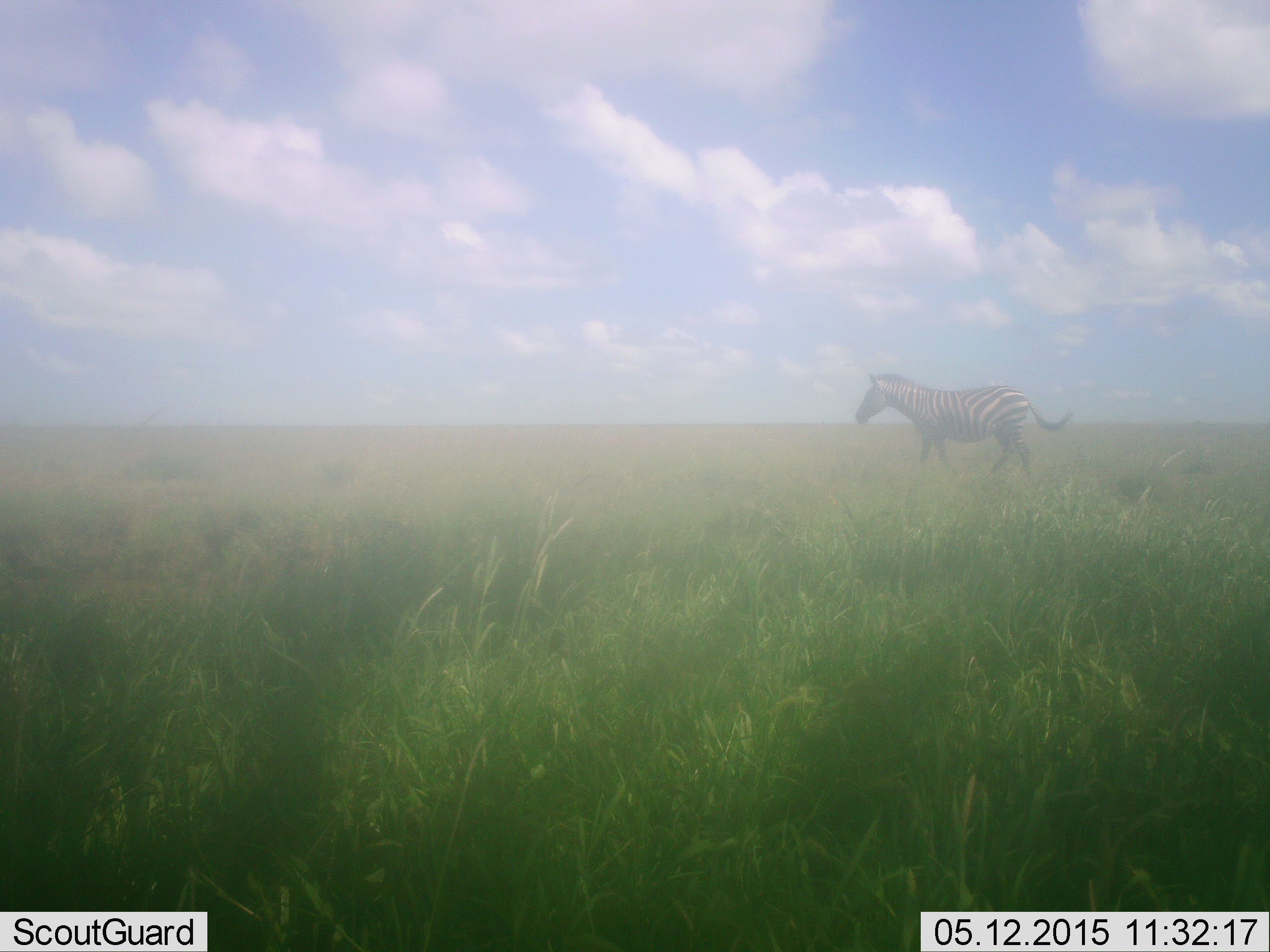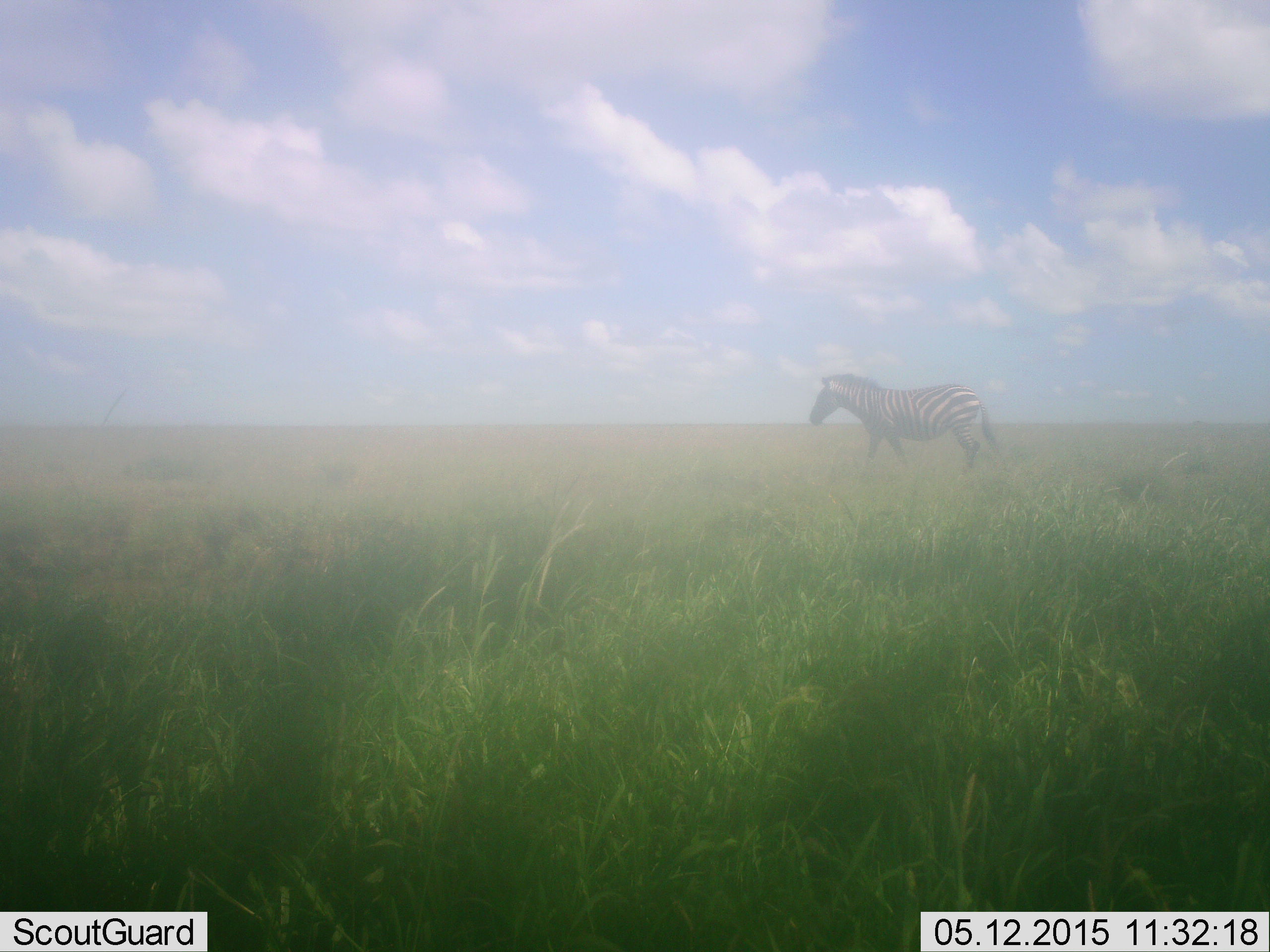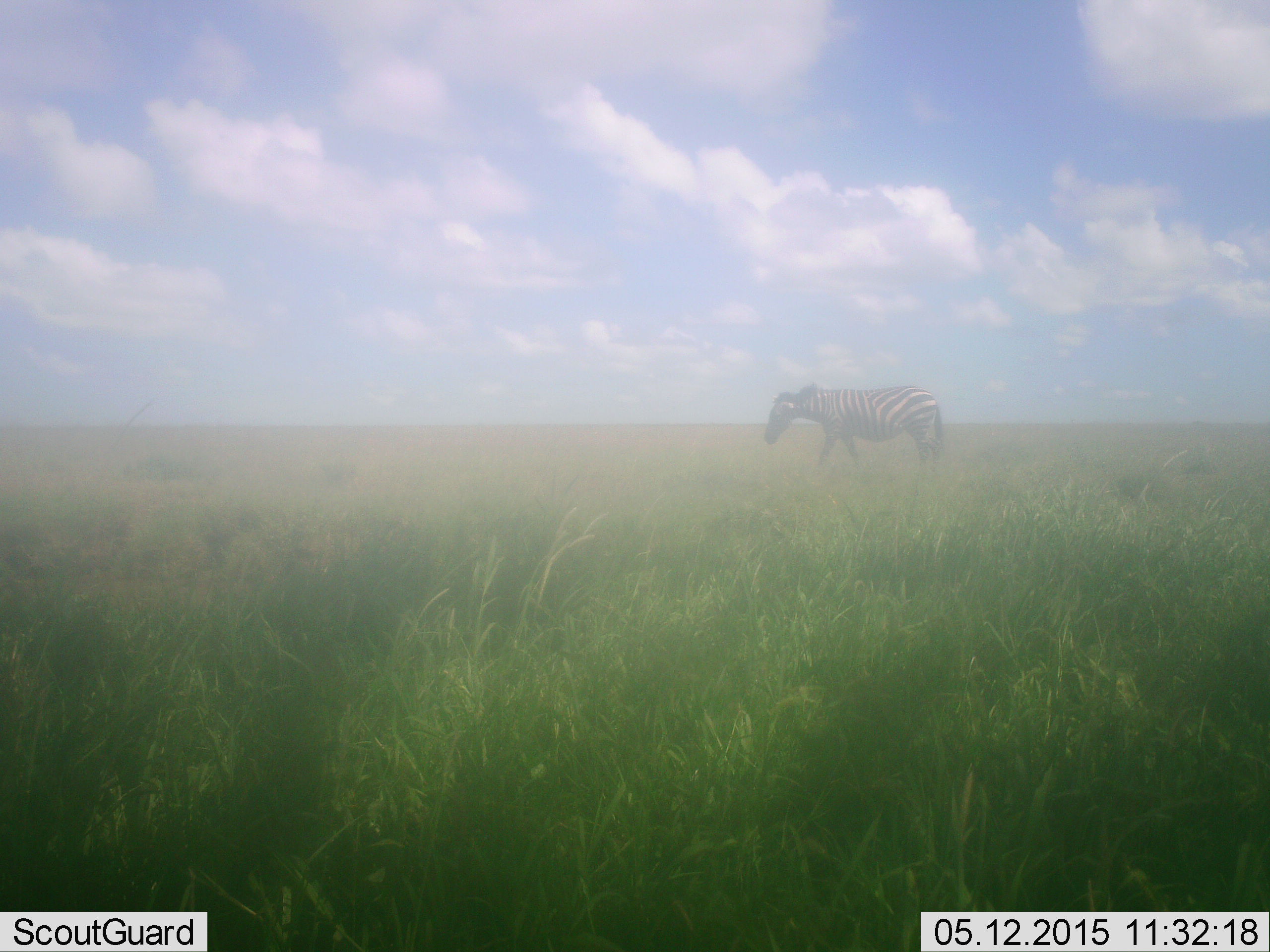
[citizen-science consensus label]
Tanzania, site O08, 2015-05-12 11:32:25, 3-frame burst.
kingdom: Animalia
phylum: Chordata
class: Mammalia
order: Perissodactyla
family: Equidae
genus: Equus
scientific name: Equus quagga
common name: plains zebra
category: zebra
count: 1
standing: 20%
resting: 0%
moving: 90%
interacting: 0%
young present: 0%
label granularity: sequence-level